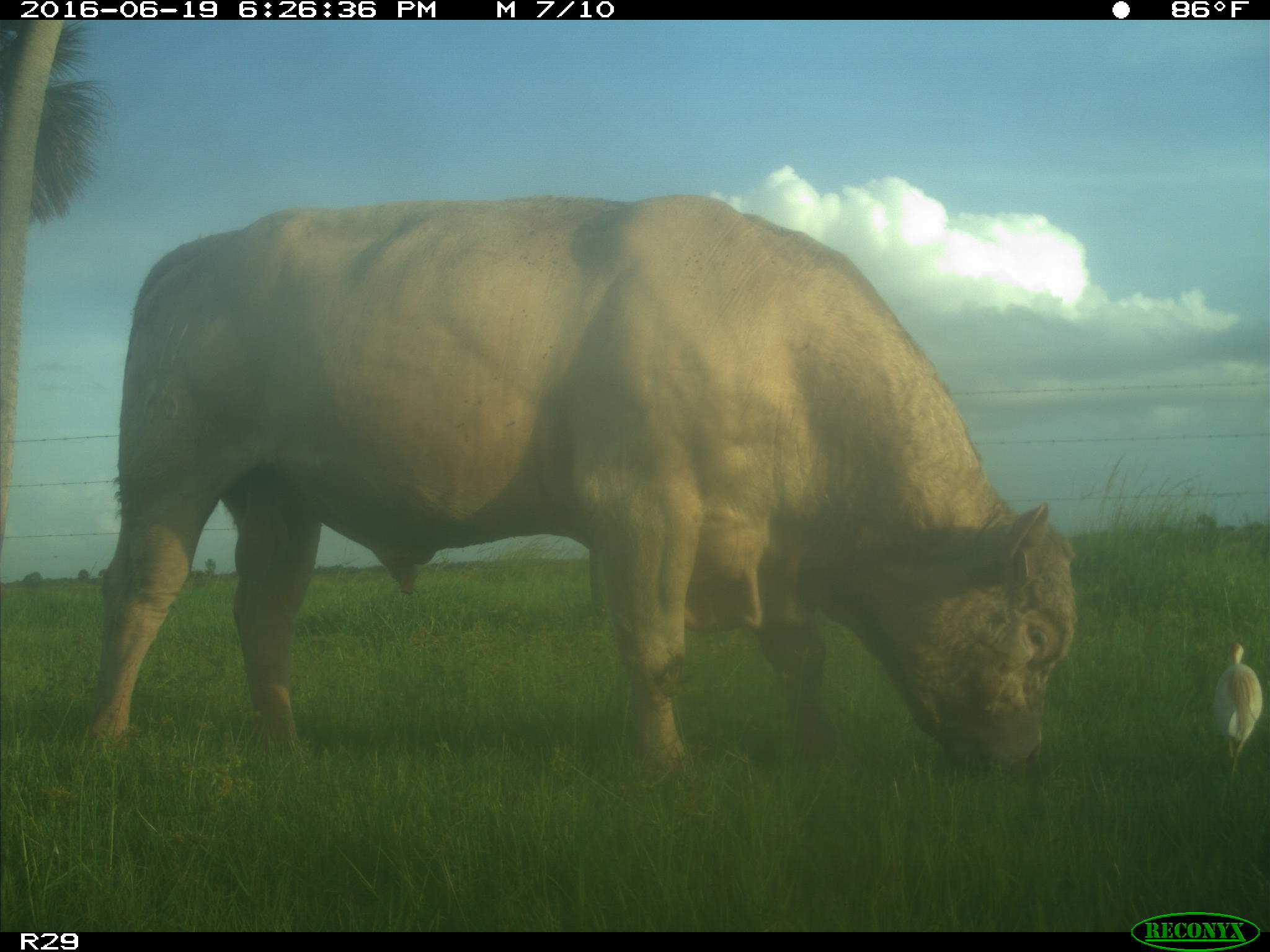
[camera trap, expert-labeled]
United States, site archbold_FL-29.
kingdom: Animalia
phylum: Chordata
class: Mammalia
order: Artiodactyla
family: Bovidae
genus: Bos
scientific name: Bos taurus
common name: domestic cow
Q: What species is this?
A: Bos taurus (domestic cow).